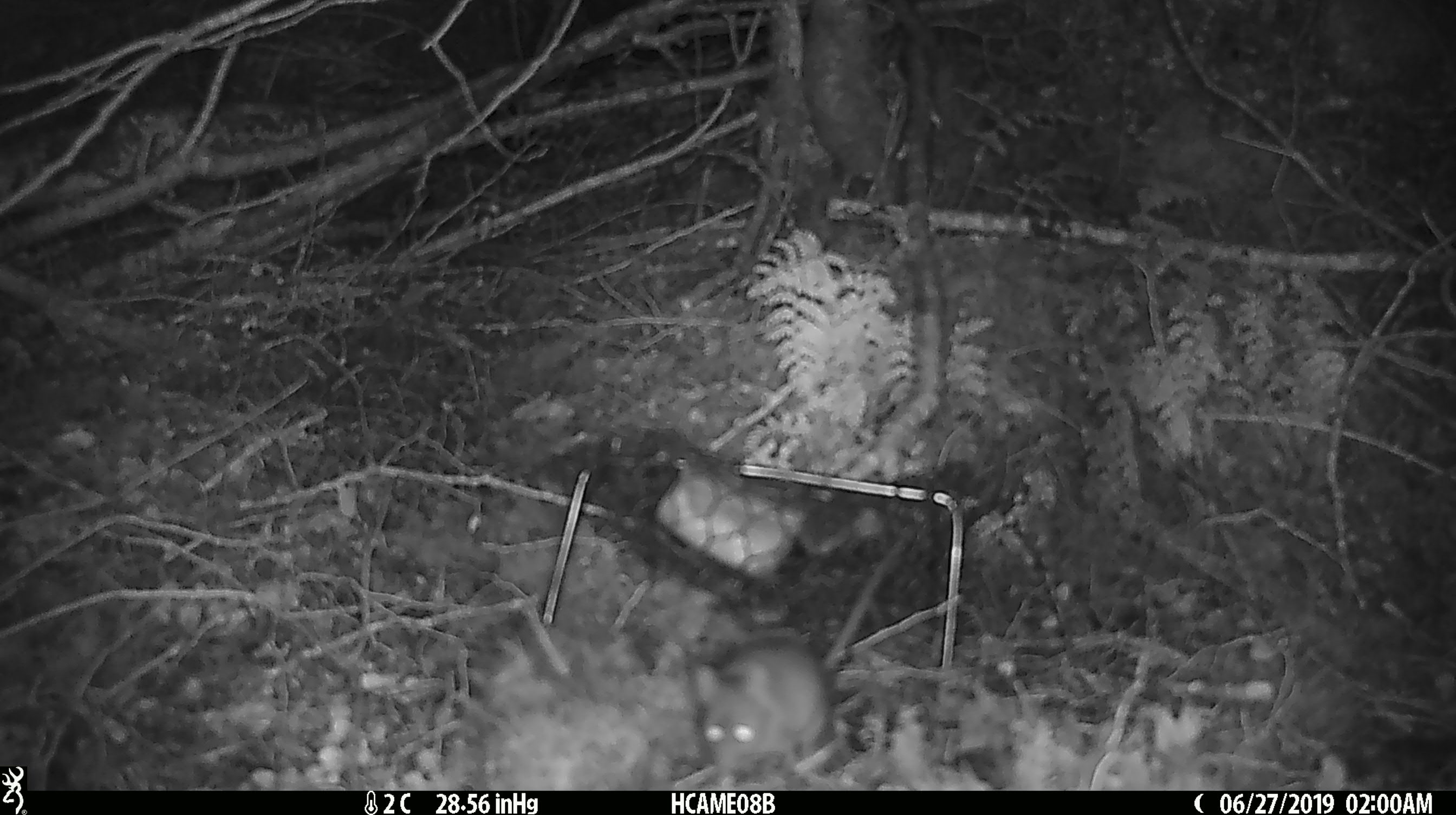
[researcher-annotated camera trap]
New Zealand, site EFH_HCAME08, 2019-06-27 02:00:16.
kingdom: Animalia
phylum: Chordata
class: Mammalia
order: Rodentia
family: Muridae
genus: Mus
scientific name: Mus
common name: mouse